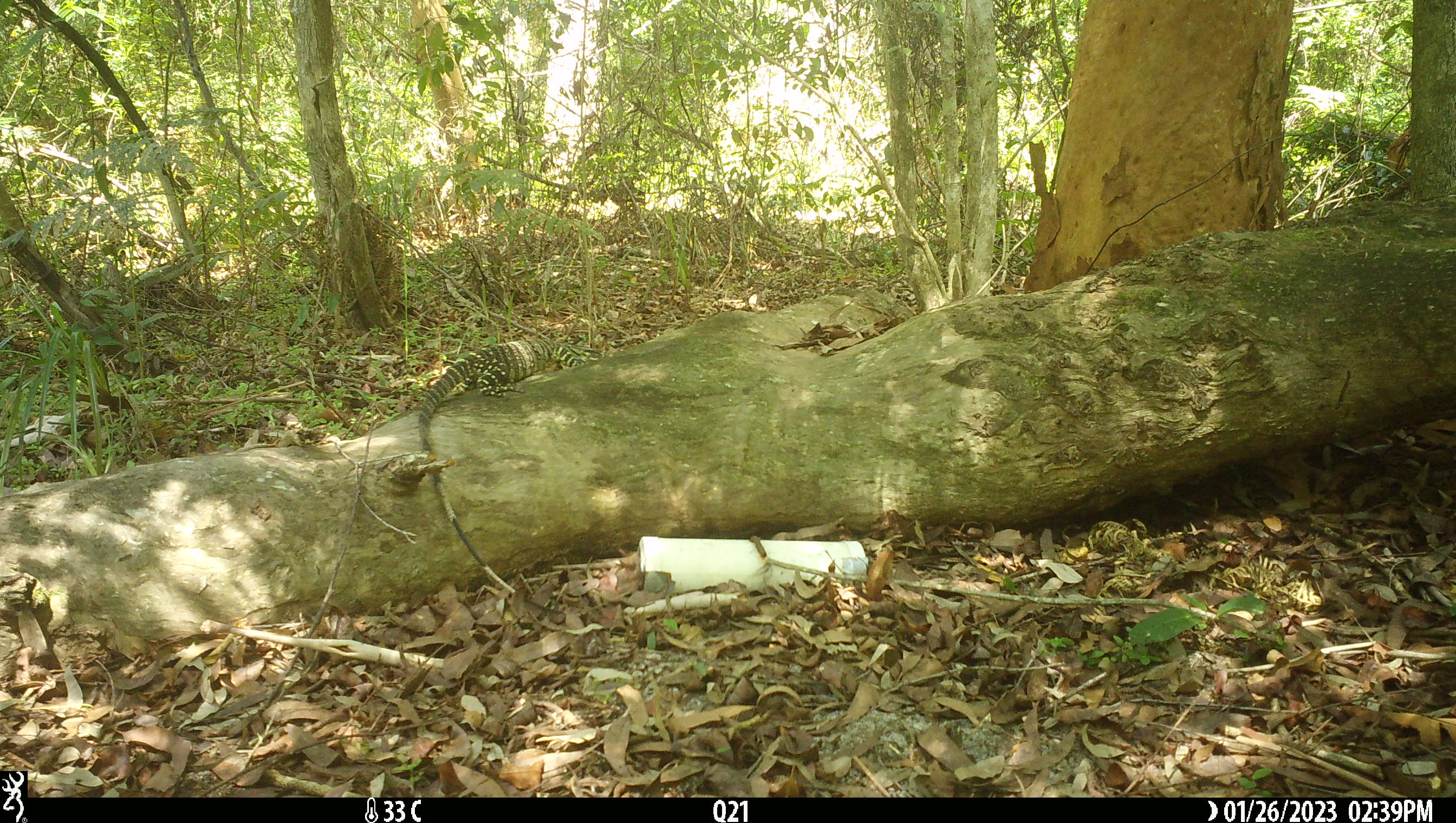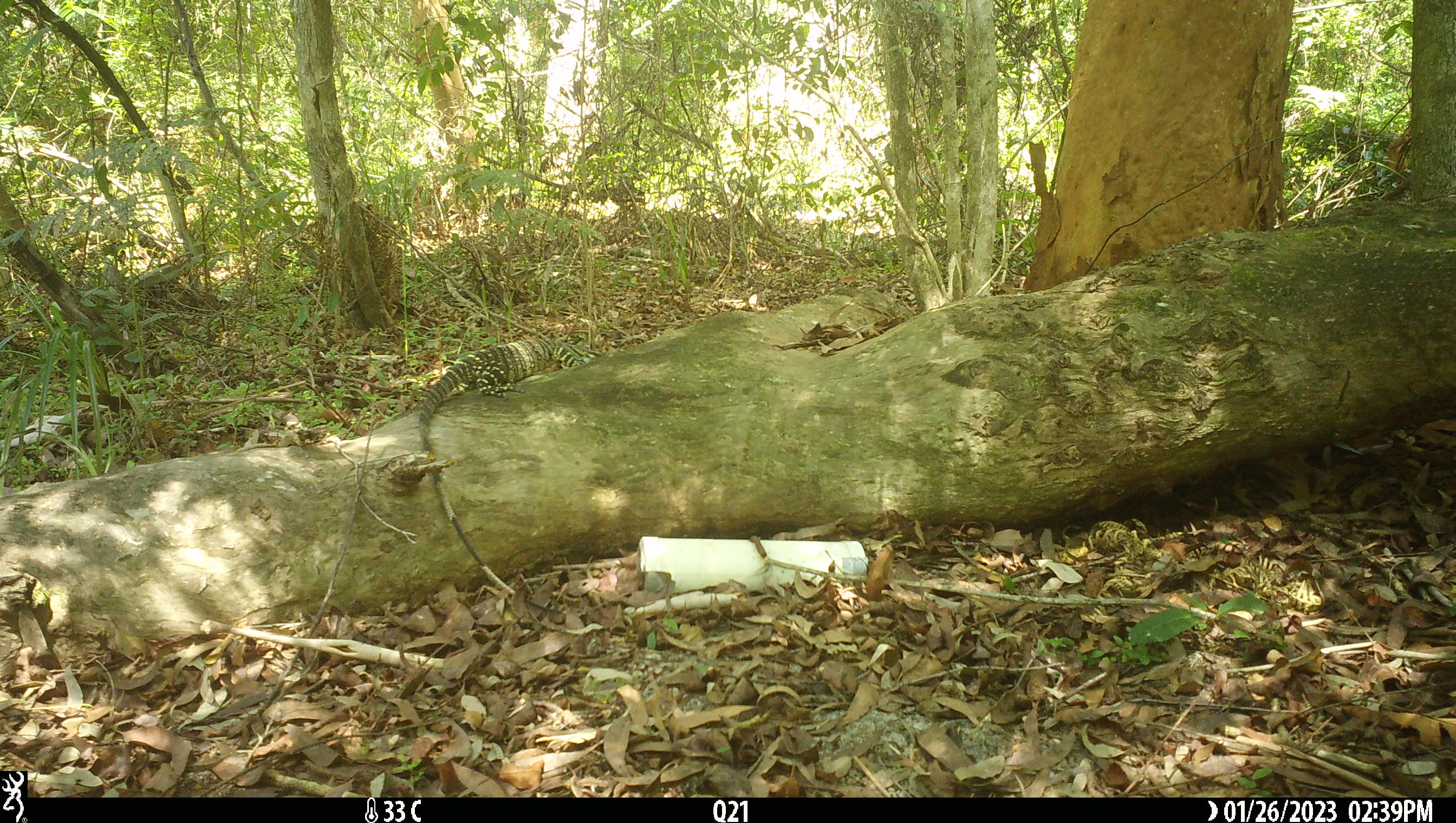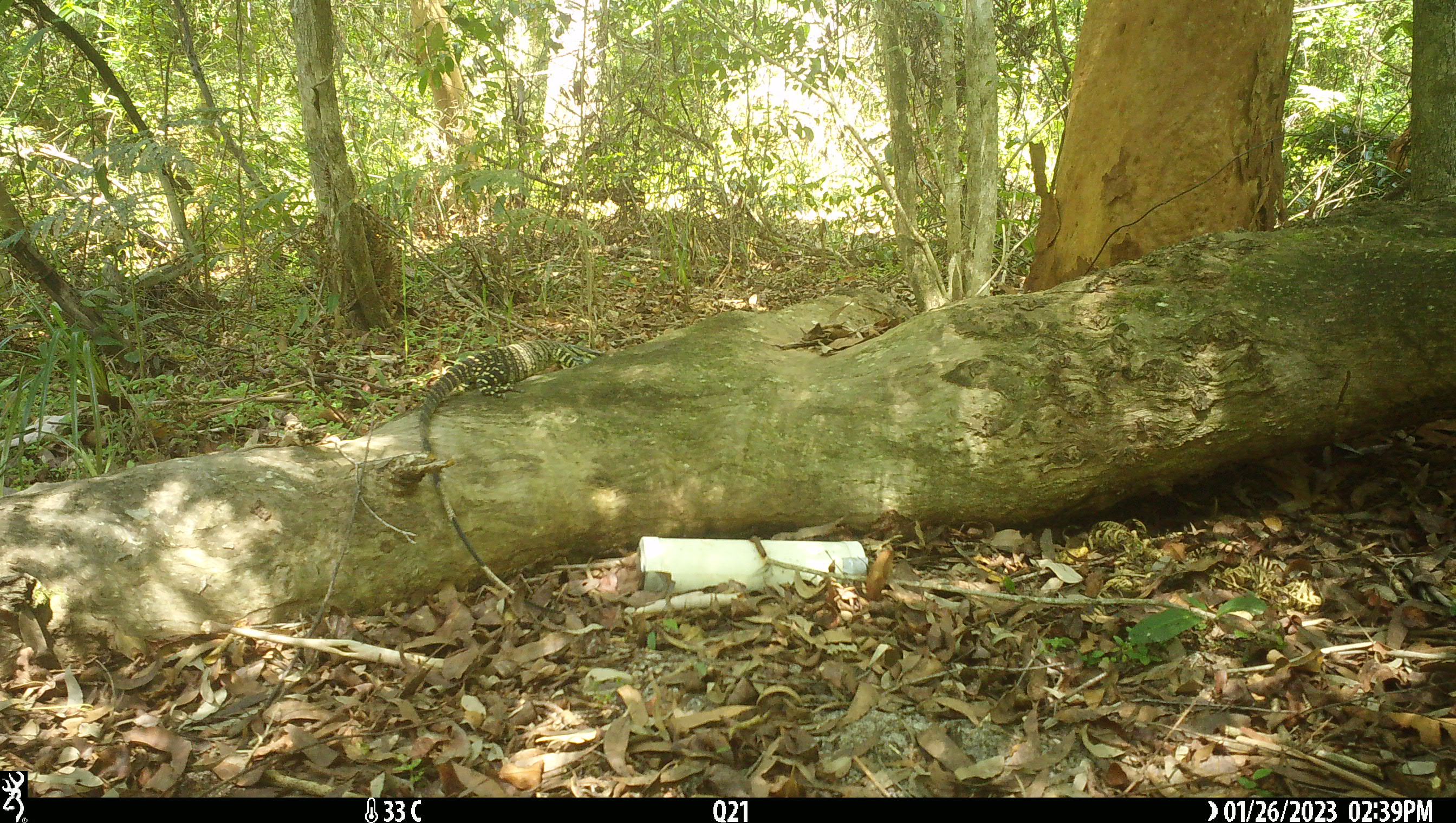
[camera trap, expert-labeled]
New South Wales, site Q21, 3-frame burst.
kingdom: Animalia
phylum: Chordata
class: Reptilia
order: Squamata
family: Varanidae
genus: Varanus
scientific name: Varanus varius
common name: lace monitor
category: goanna